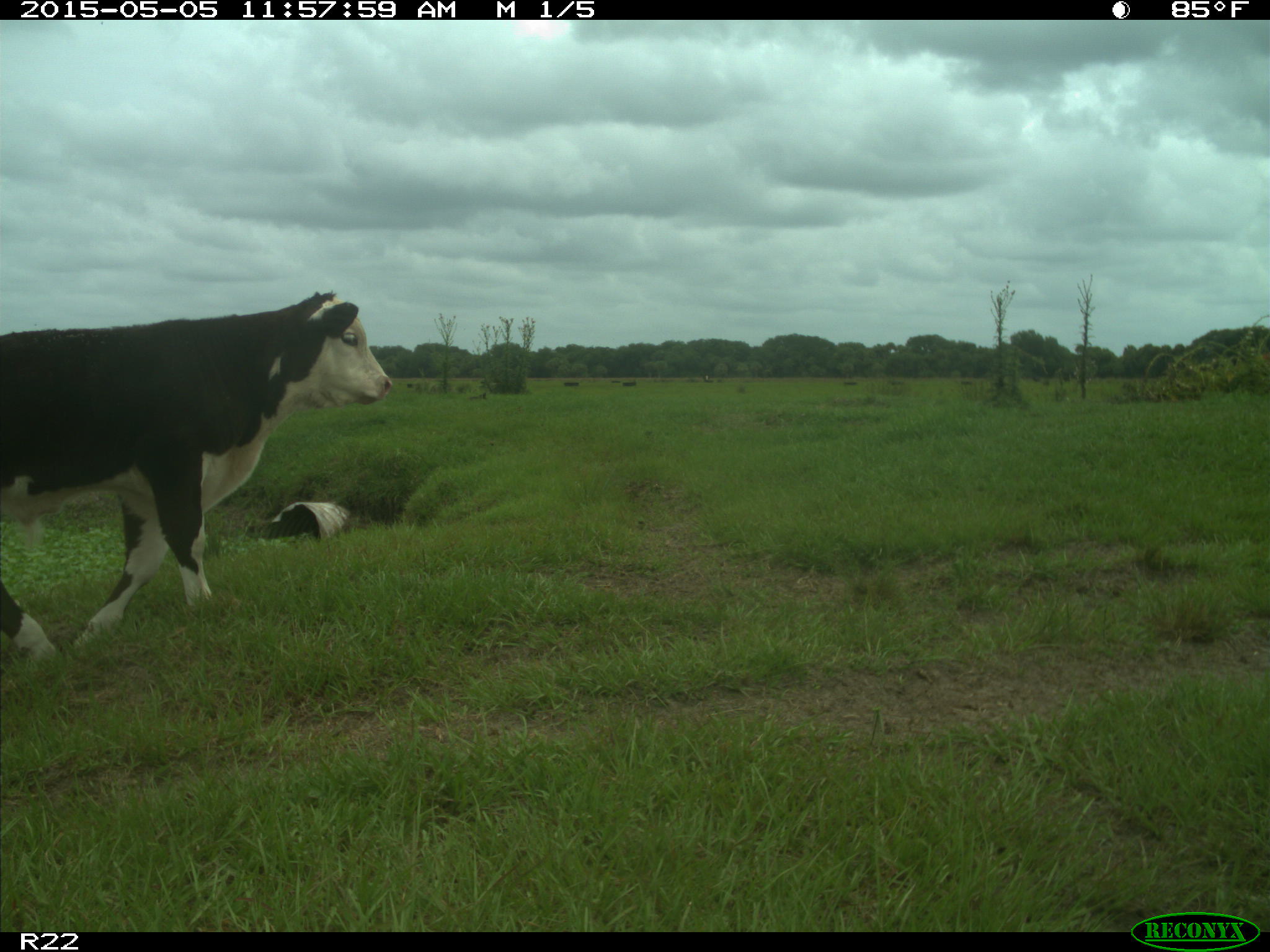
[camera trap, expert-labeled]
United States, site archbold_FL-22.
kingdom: Animalia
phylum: Chordata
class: Mammalia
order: Artiodactyla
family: Bovidae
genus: Bos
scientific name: Bos taurus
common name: domestic cow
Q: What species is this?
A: Bos taurus (domestic cow).